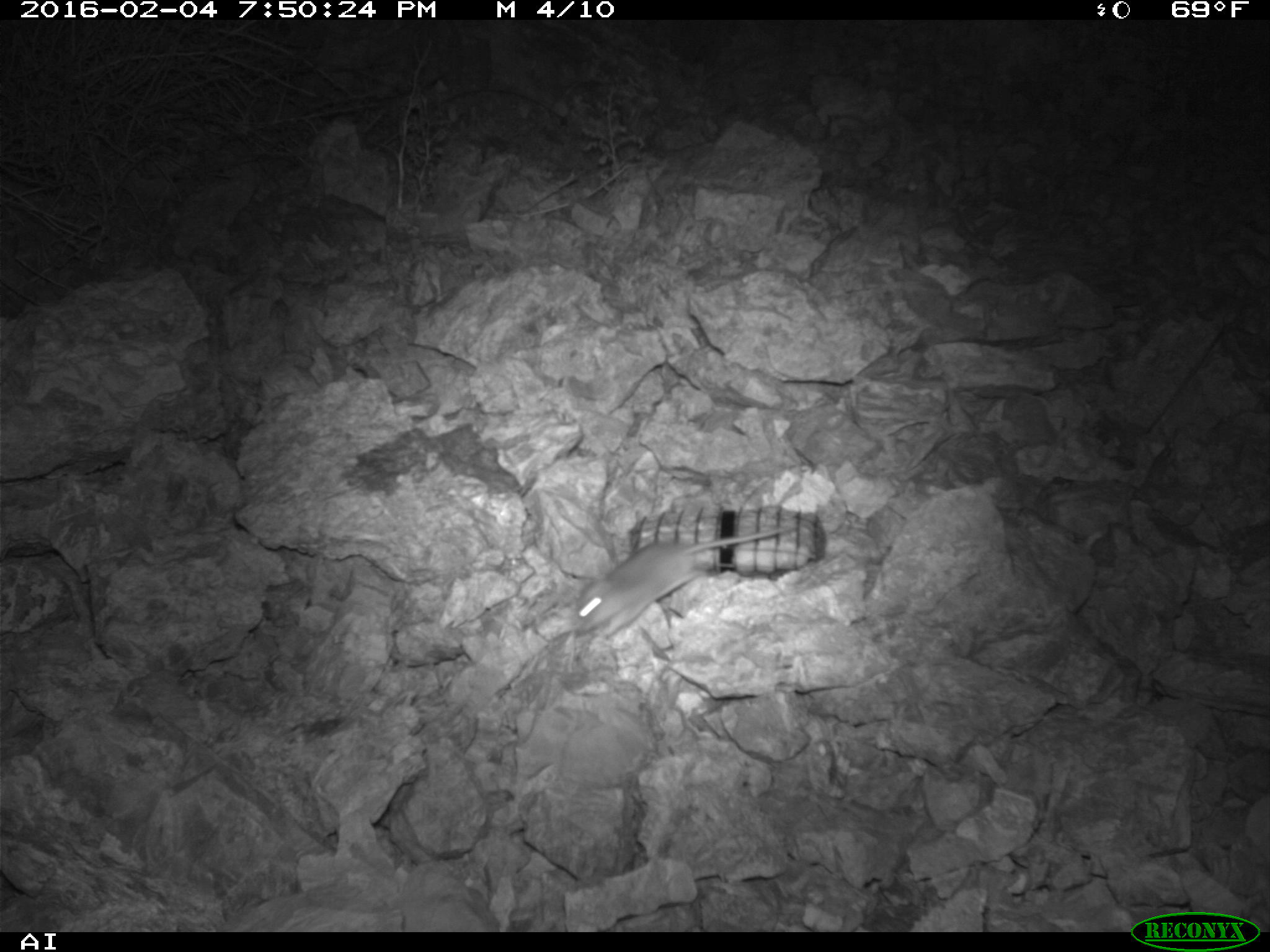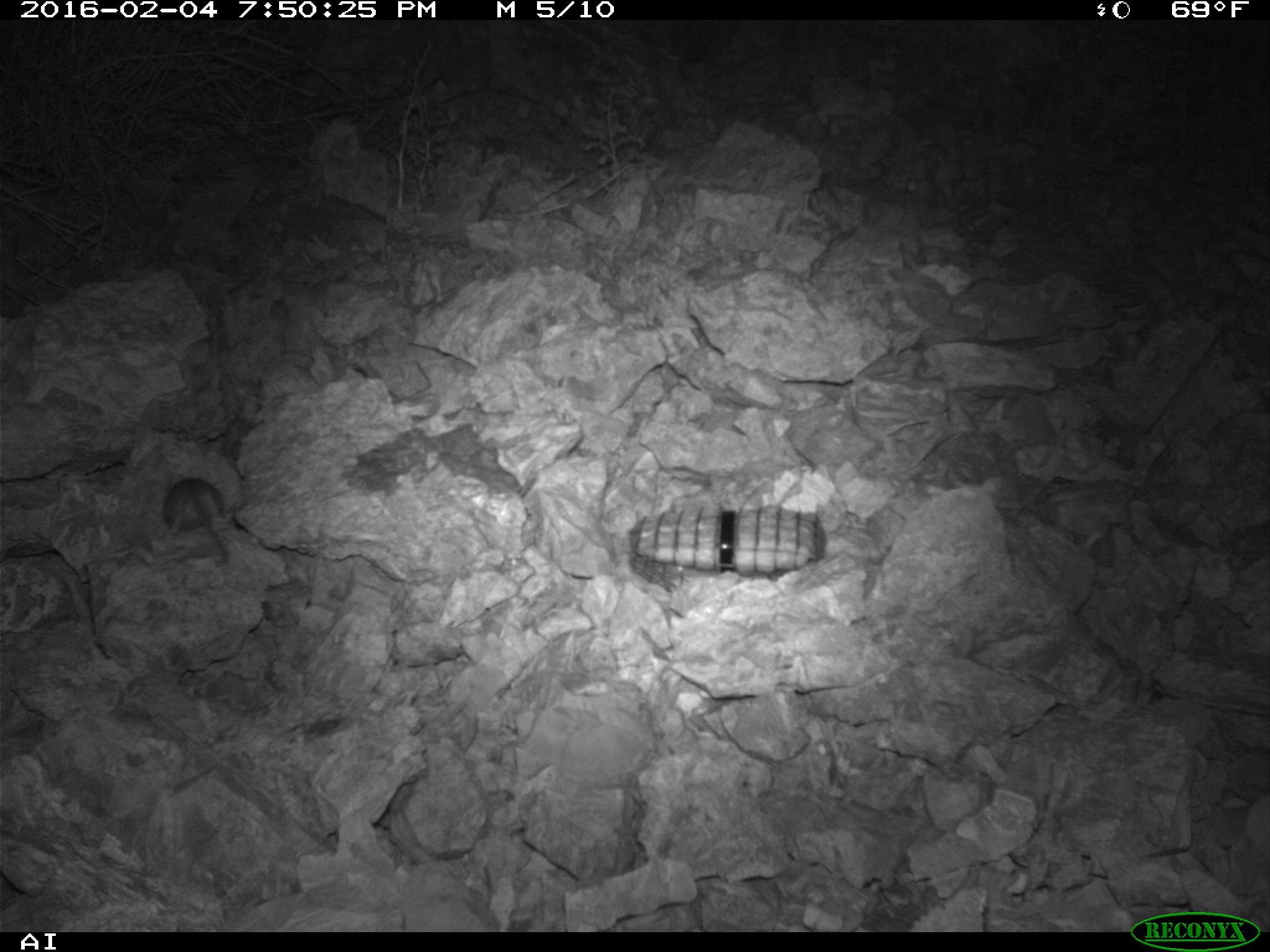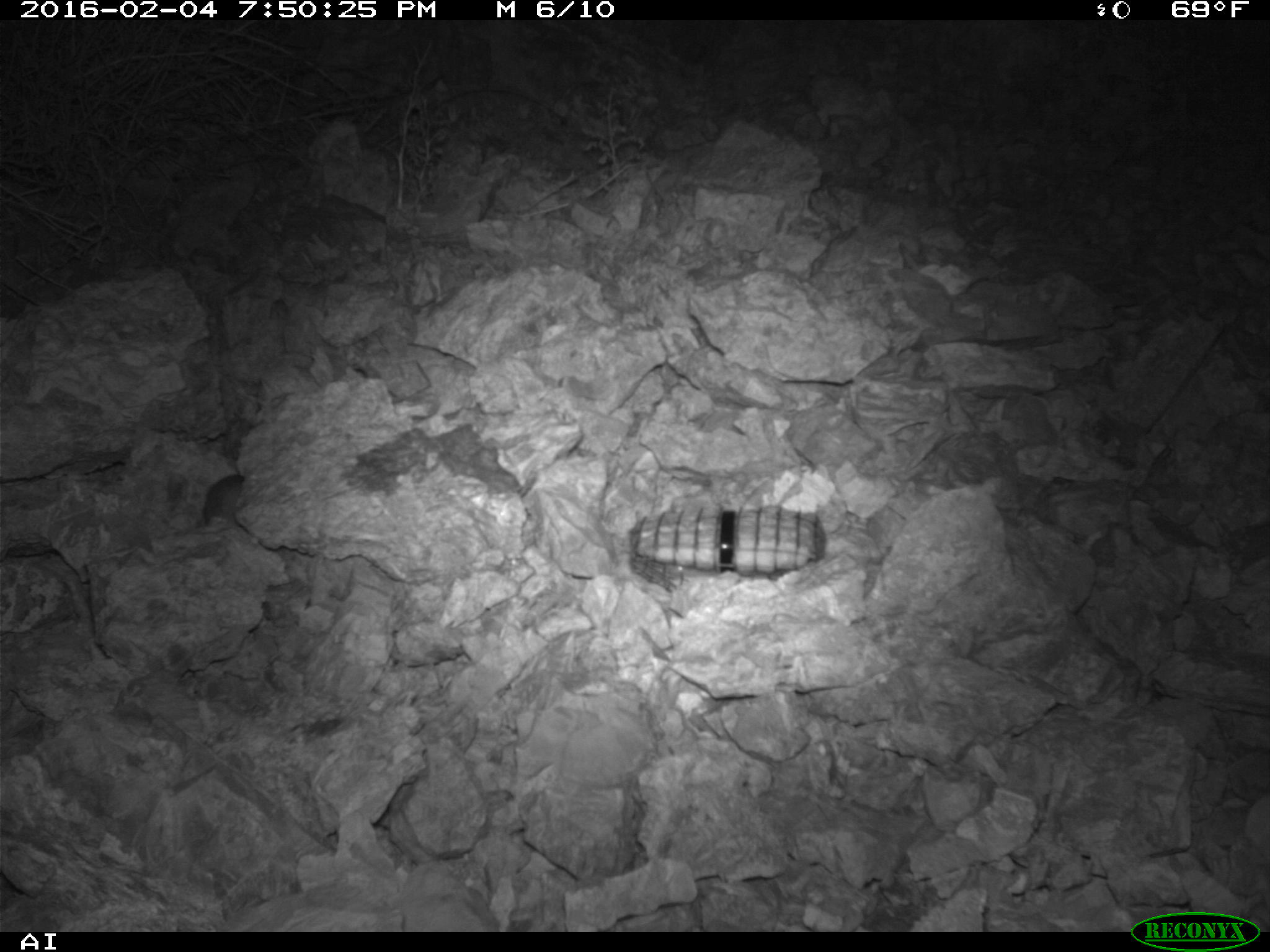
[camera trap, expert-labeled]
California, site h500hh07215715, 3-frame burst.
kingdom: Animalia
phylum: Chordata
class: Mammalia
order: Rodentia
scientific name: Rodentia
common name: rodent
Rodent (Rodentia).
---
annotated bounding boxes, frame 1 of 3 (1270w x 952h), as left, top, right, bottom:
rodent: 569, 523, 798, 637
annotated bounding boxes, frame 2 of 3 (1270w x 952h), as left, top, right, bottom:
rodent: 163, 478, 228, 565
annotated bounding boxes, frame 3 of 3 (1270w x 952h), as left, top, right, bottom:
rodent: 200, 473, 251, 534